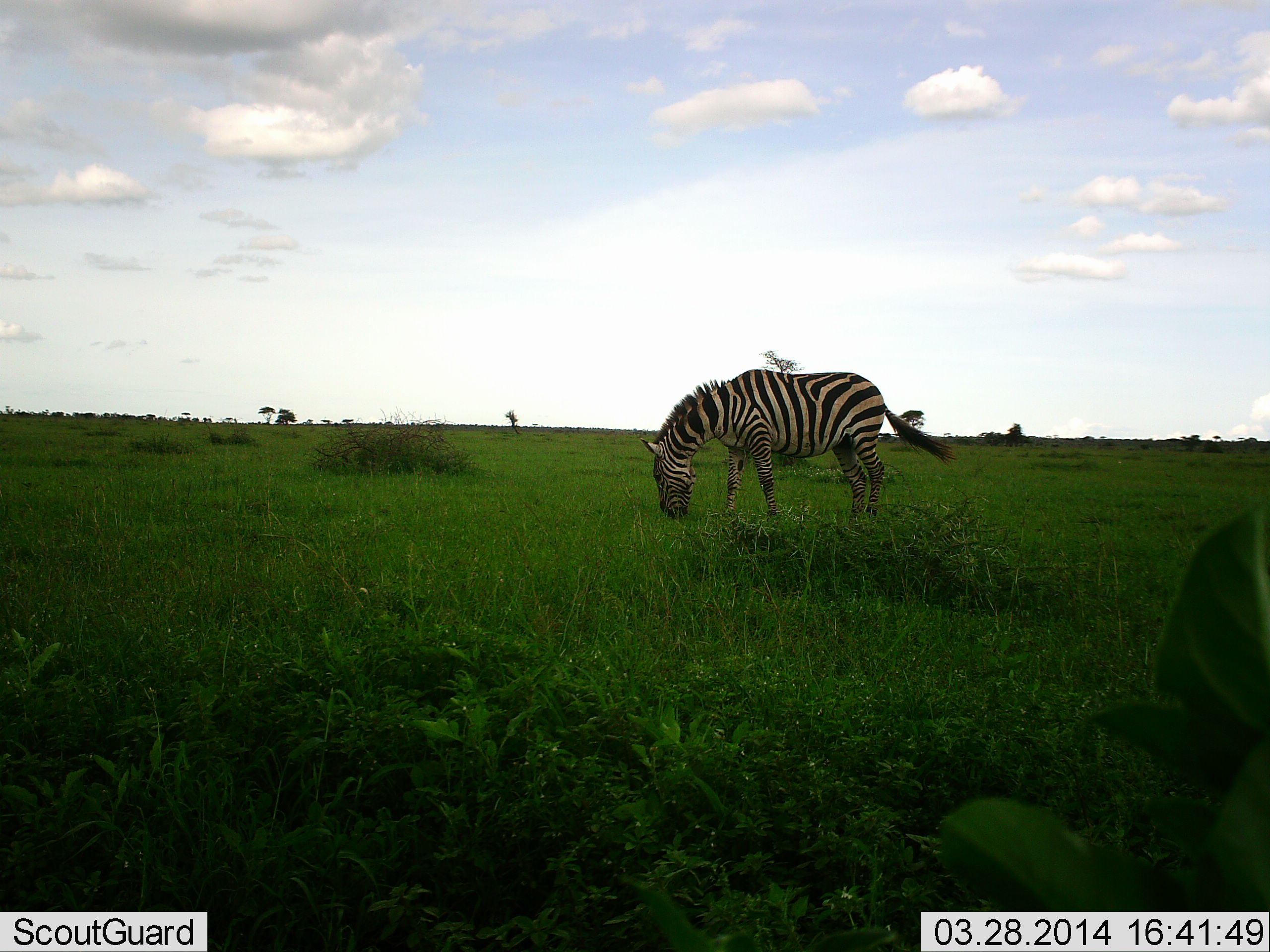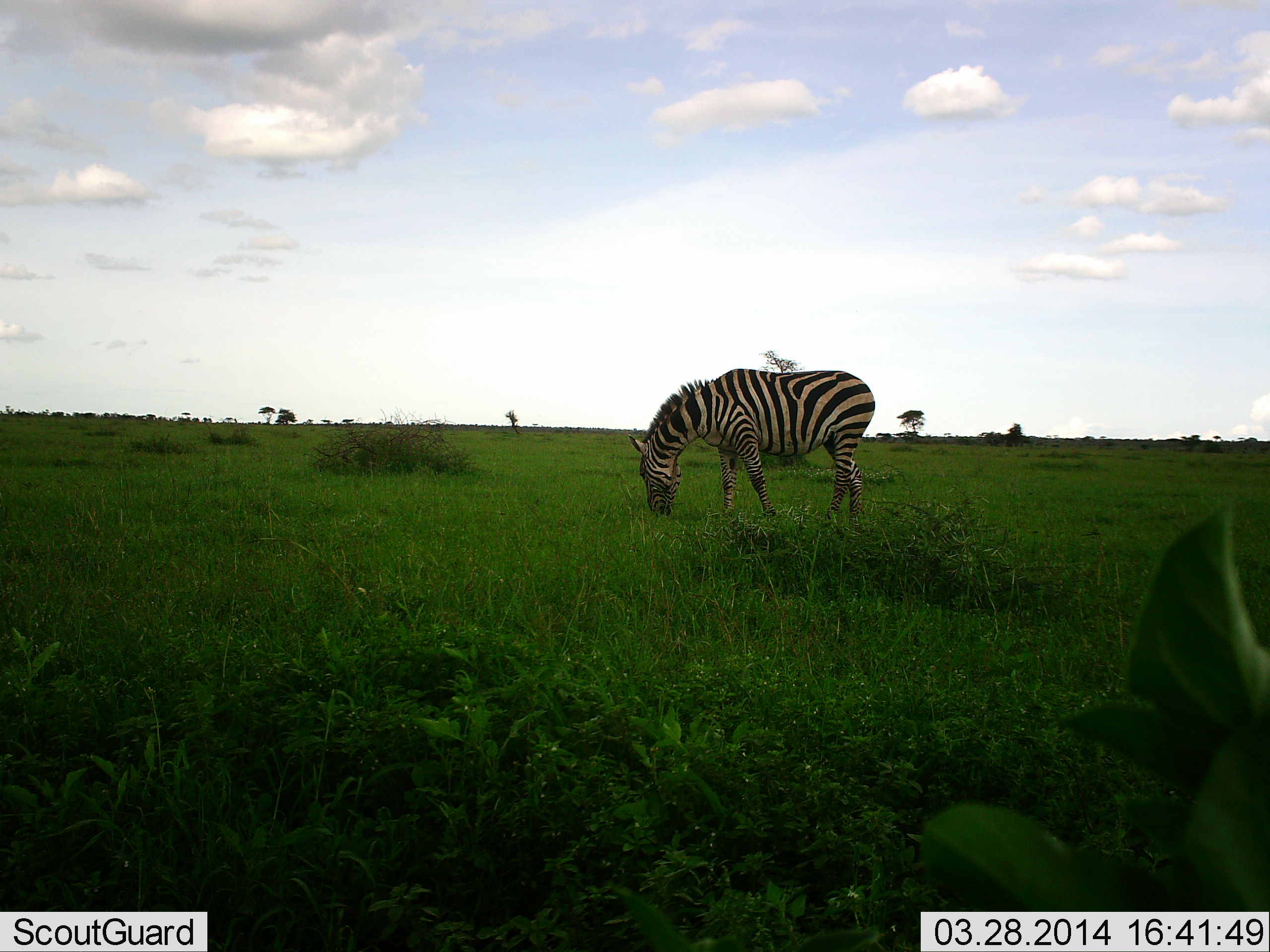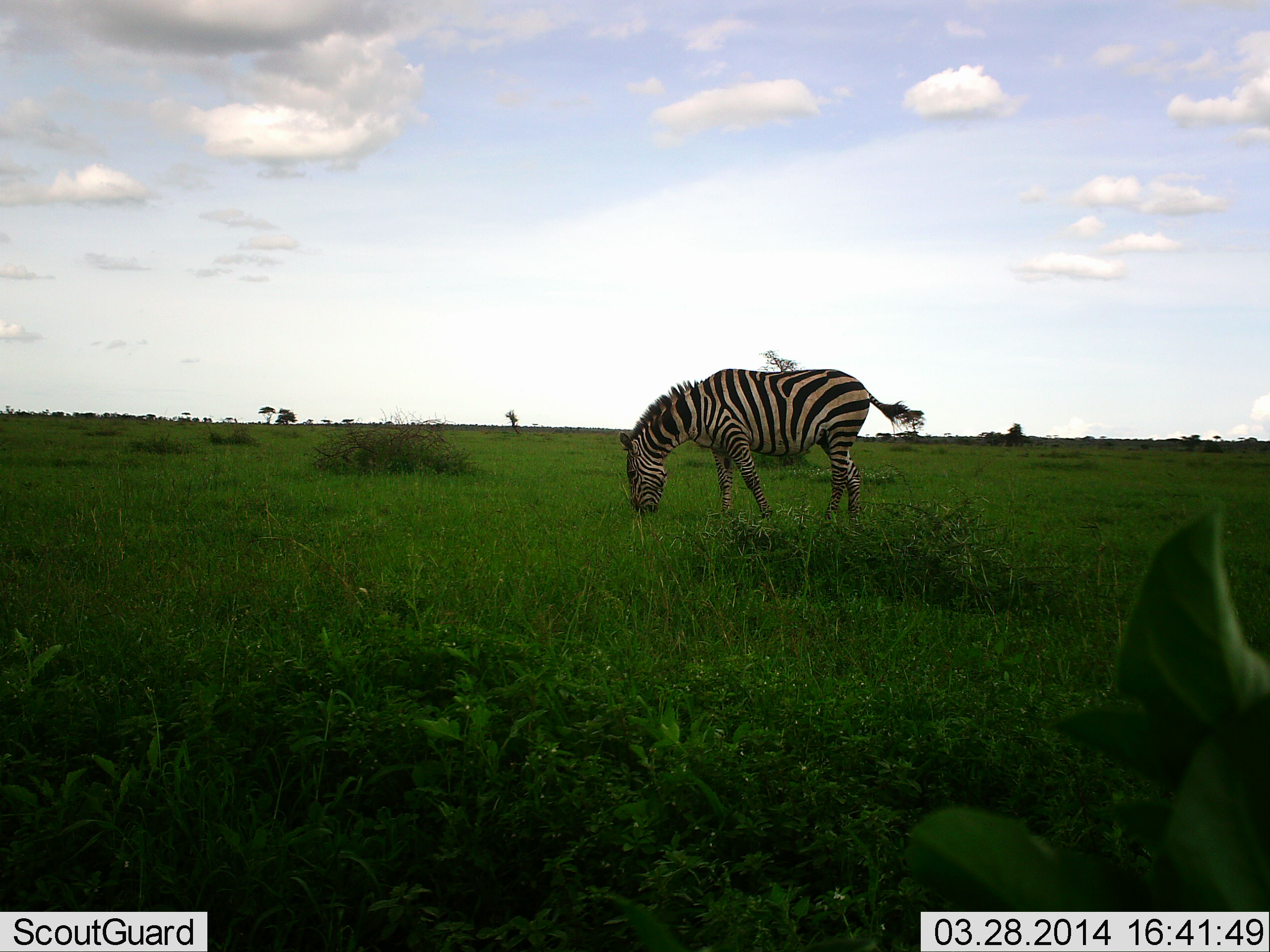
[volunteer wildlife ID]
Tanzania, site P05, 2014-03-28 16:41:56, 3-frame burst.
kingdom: Animalia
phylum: Chordata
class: Mammalia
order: Perissodactyla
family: Equidae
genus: Equus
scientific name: Equus quagga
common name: plains zebra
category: zebra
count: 1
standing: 10%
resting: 0%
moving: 0%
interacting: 0%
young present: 0%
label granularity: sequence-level